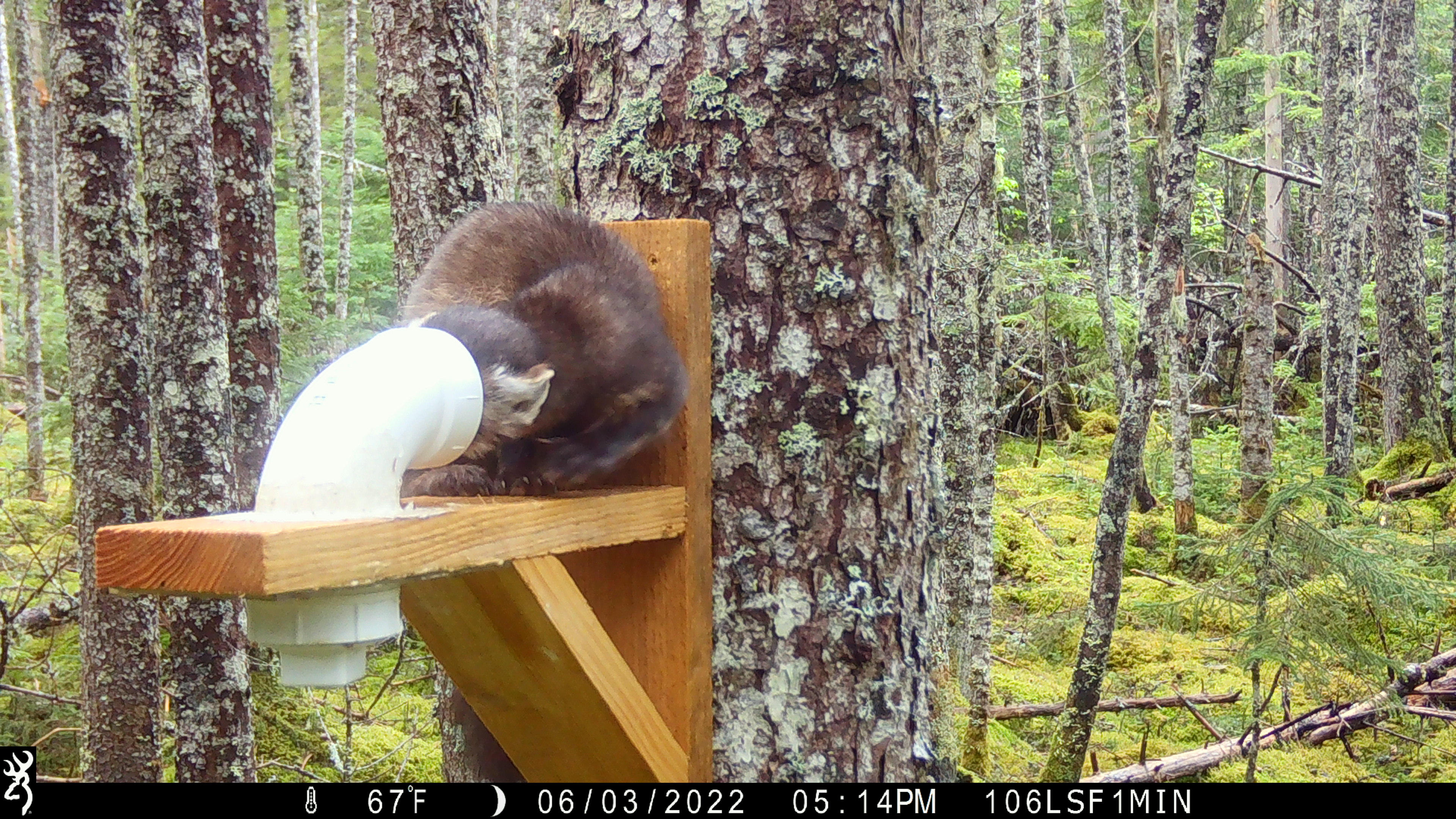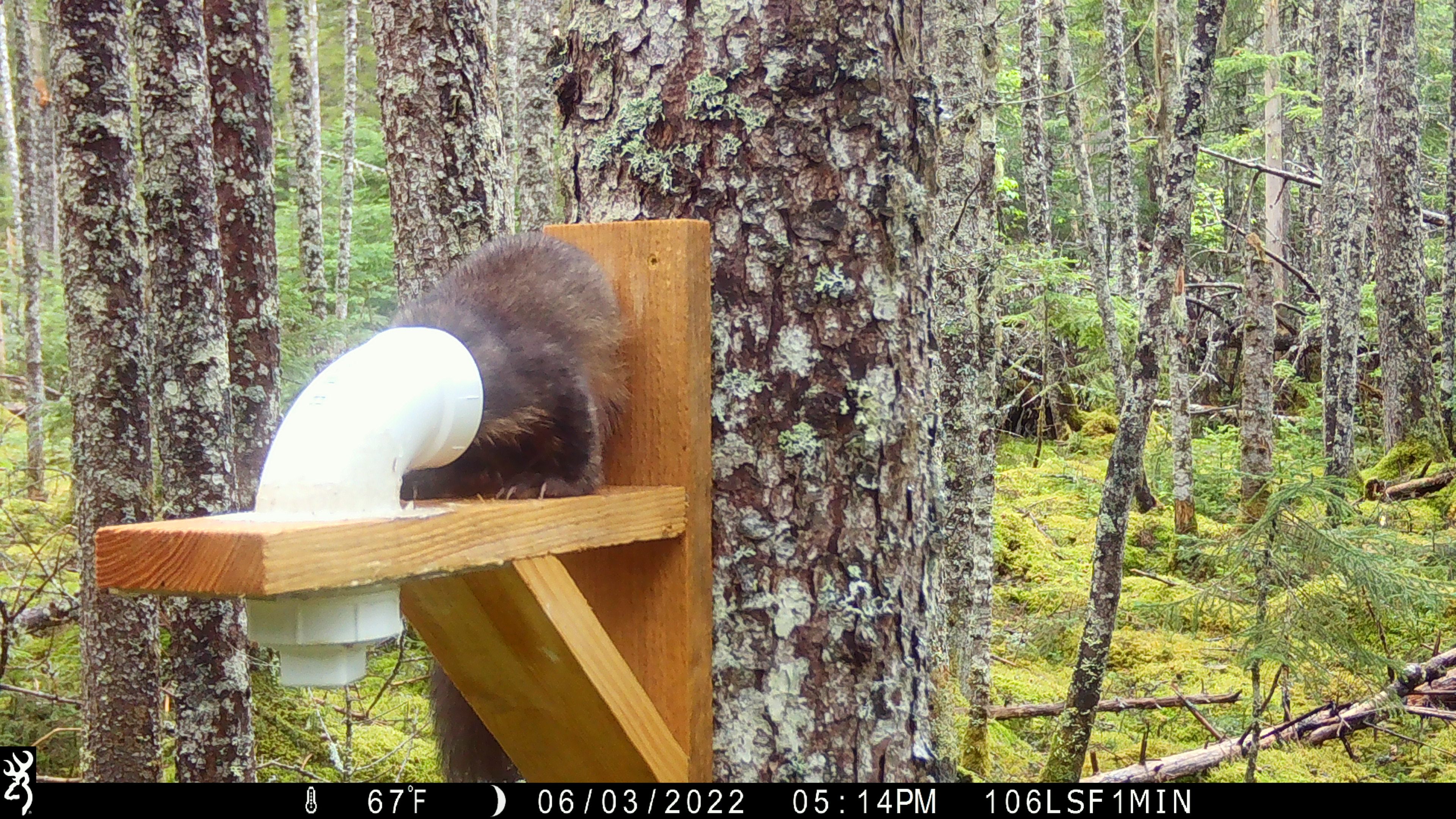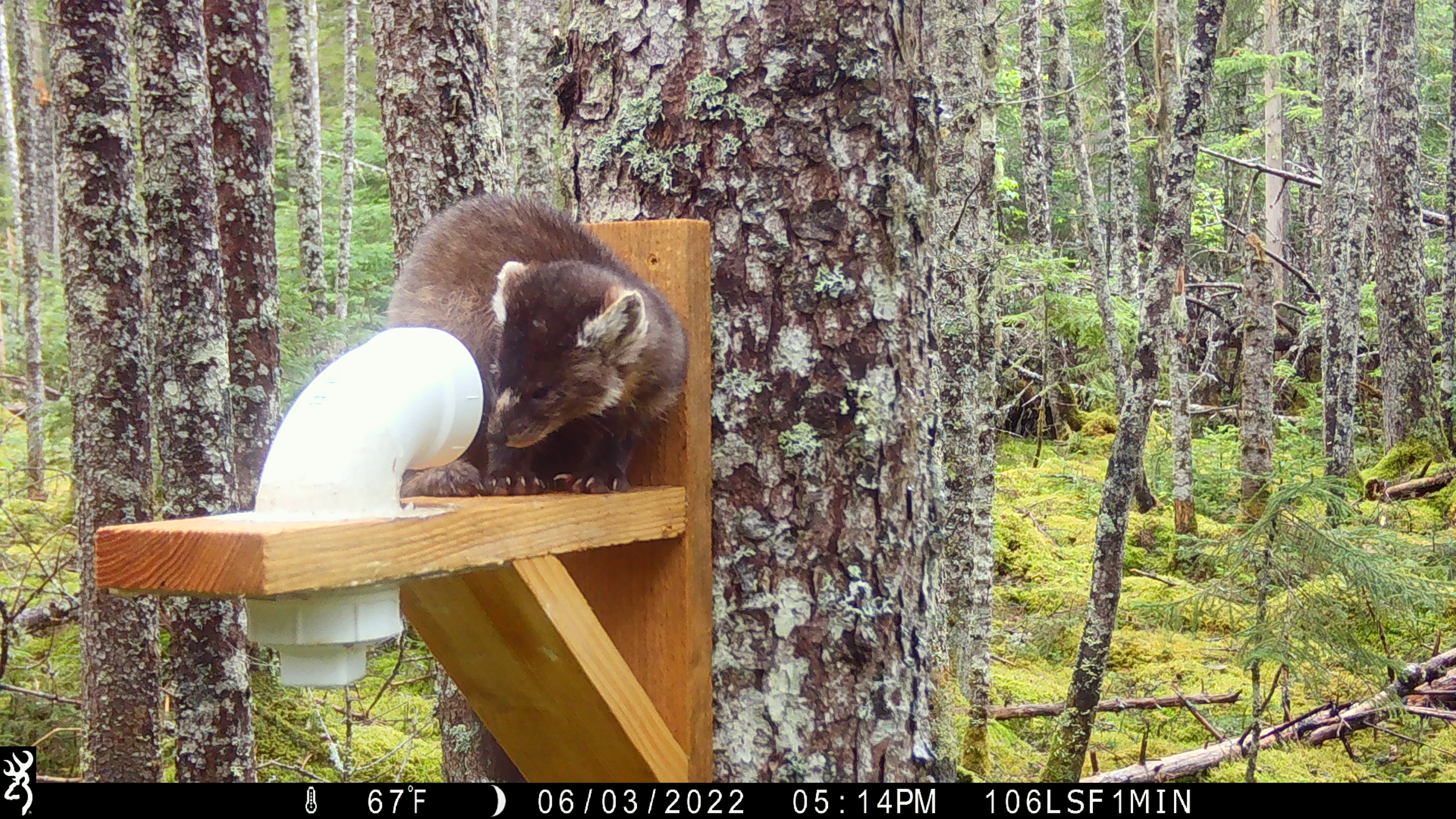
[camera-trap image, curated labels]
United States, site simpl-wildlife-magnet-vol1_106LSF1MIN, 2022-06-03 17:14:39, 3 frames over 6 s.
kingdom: Animalia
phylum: Chordata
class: Mammalia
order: Carnivora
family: Mustelidae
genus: Martes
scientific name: Martes americana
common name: american marten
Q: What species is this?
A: American marten (Martes americana).